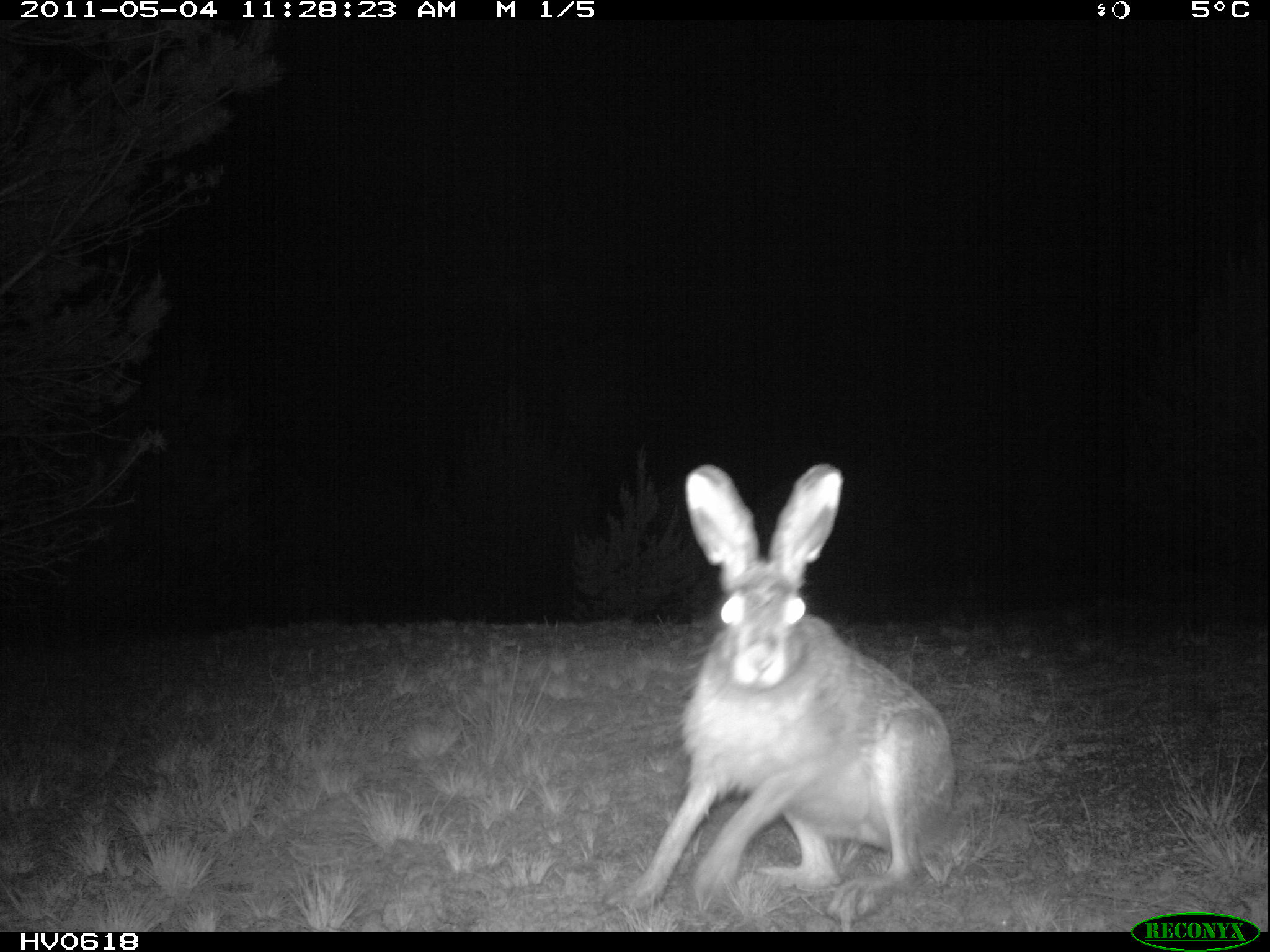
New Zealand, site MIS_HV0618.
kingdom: Animalia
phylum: Chordata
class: Mammalia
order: Lagomorpha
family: Leporidae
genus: Lepus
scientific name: Lepus europaeus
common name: brown hare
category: hare